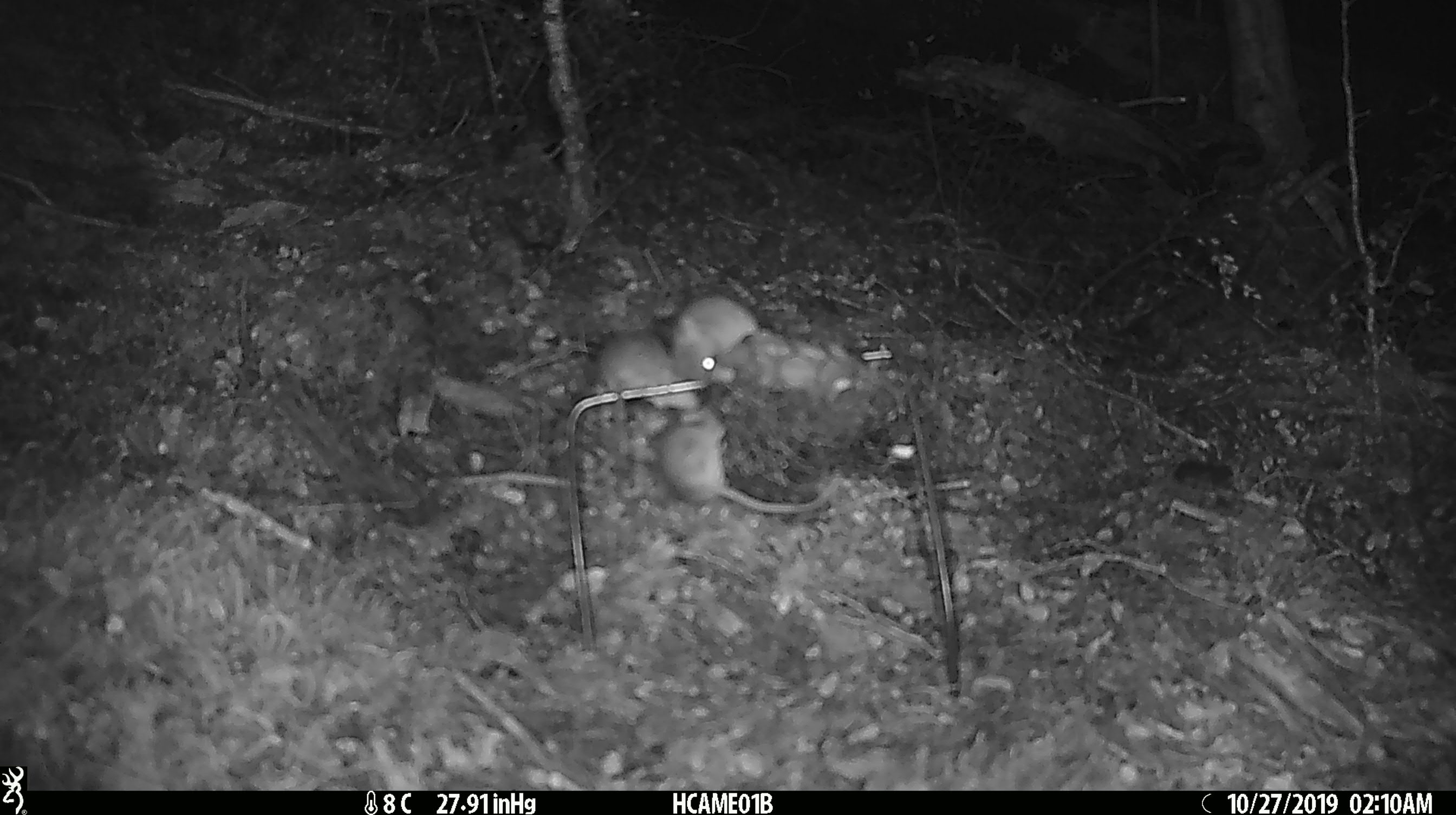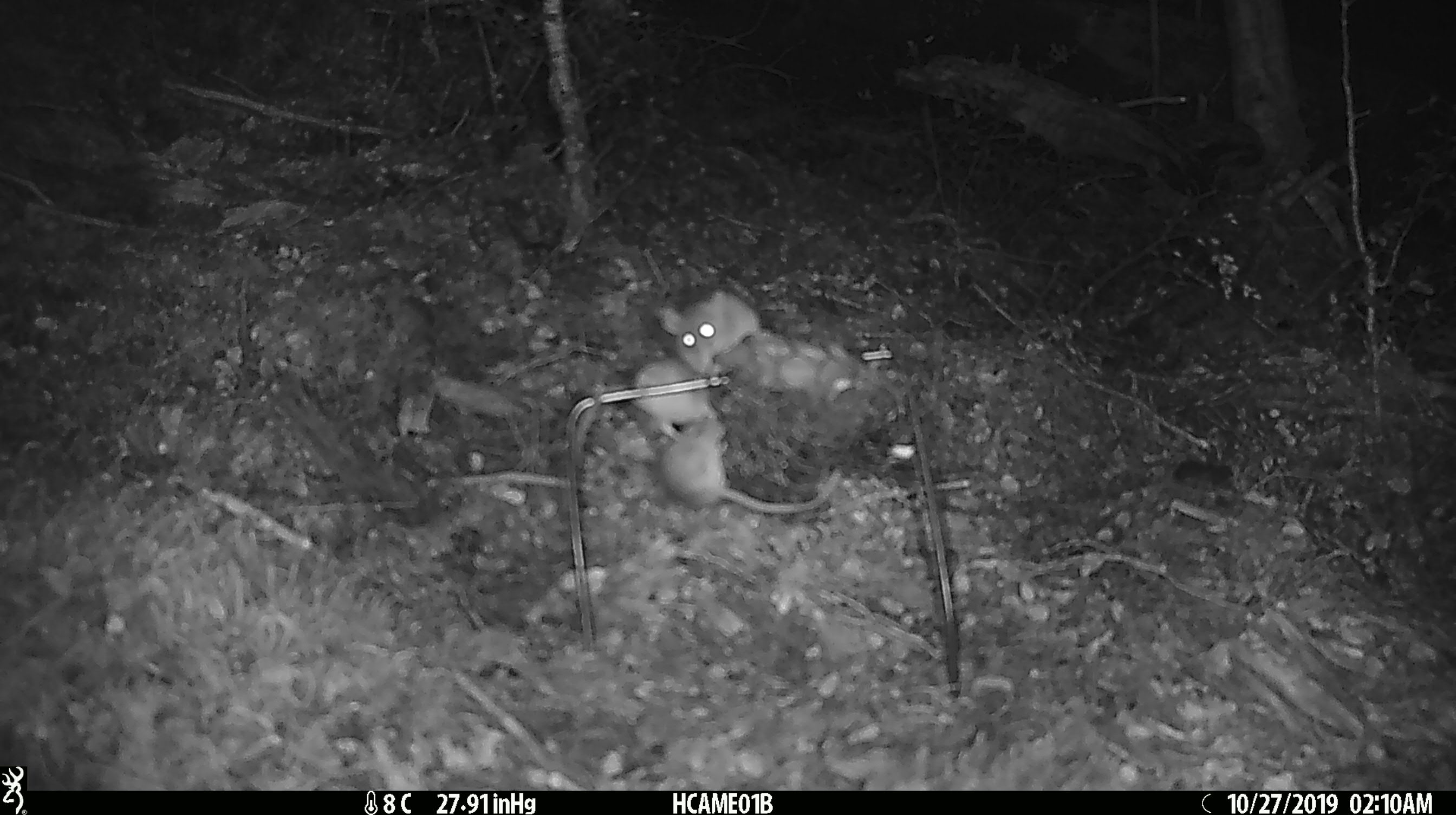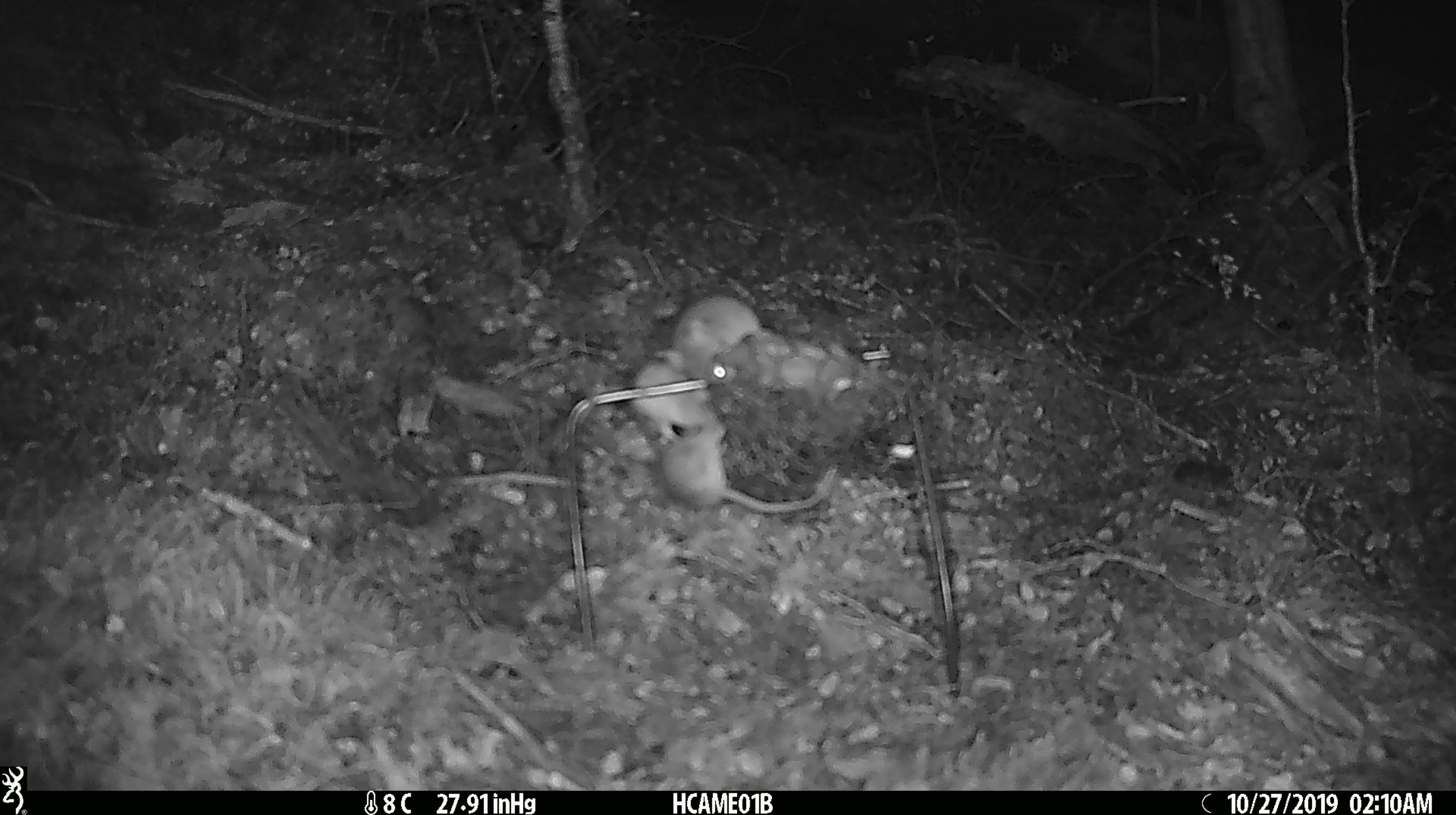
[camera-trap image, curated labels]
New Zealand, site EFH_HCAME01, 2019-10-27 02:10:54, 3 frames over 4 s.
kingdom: Animalia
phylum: Chordata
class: Mammalia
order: Rodentia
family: Muridae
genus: Mus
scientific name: Mus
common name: mouse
Mouse (Mus).